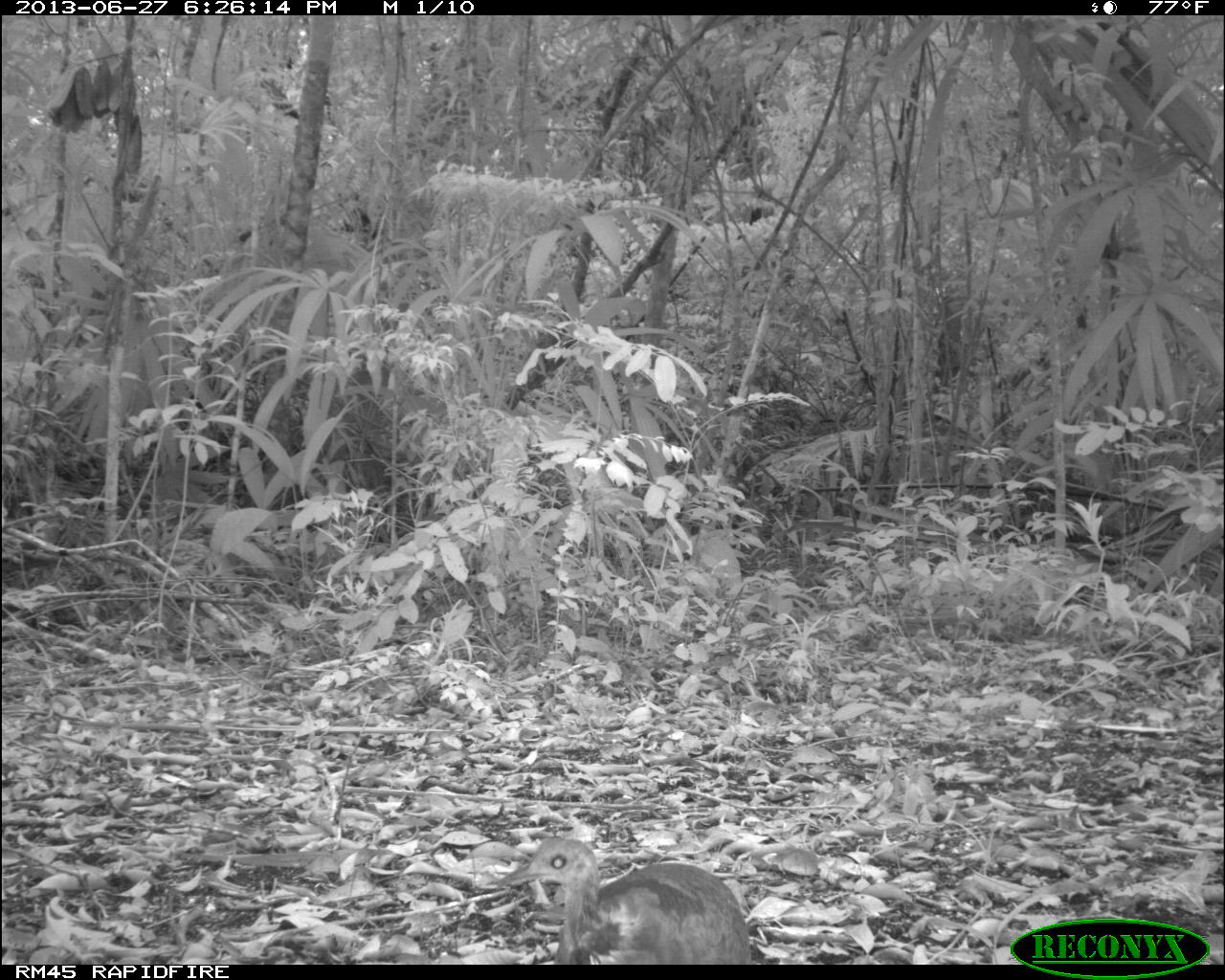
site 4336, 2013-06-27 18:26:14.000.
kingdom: Animalia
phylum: Chordata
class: Aves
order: Tinamiformes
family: Tinamidae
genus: Tinamus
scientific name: Tinamus major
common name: great tinamou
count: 1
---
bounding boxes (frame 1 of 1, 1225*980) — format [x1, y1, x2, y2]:
tinamus major: [492, 833, 755, 961]